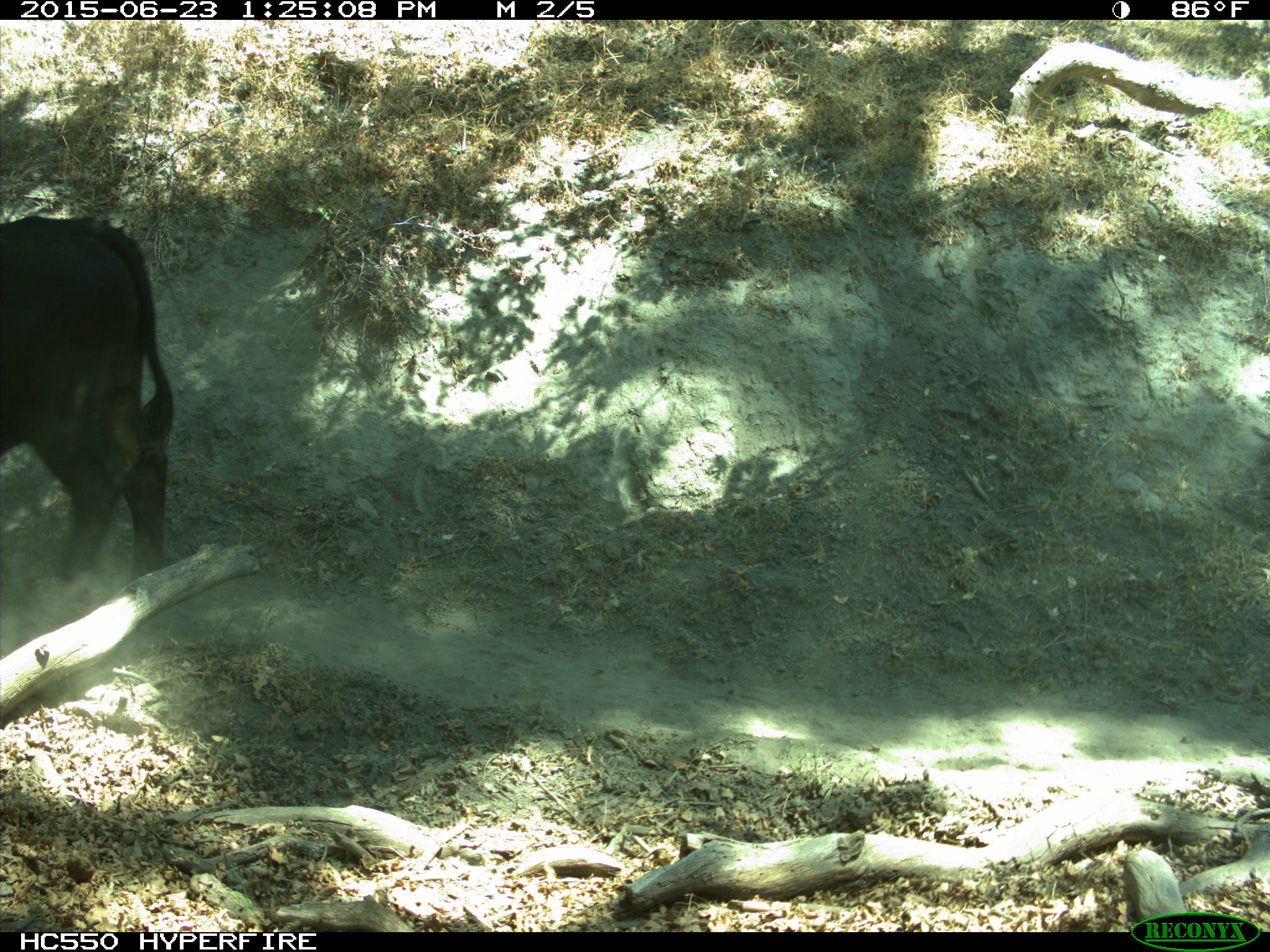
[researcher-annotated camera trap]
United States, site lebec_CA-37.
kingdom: Animalia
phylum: Chordata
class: Mammalia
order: Artiodactyla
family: Bovidae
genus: Bos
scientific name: Bos taurus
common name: domestic cow